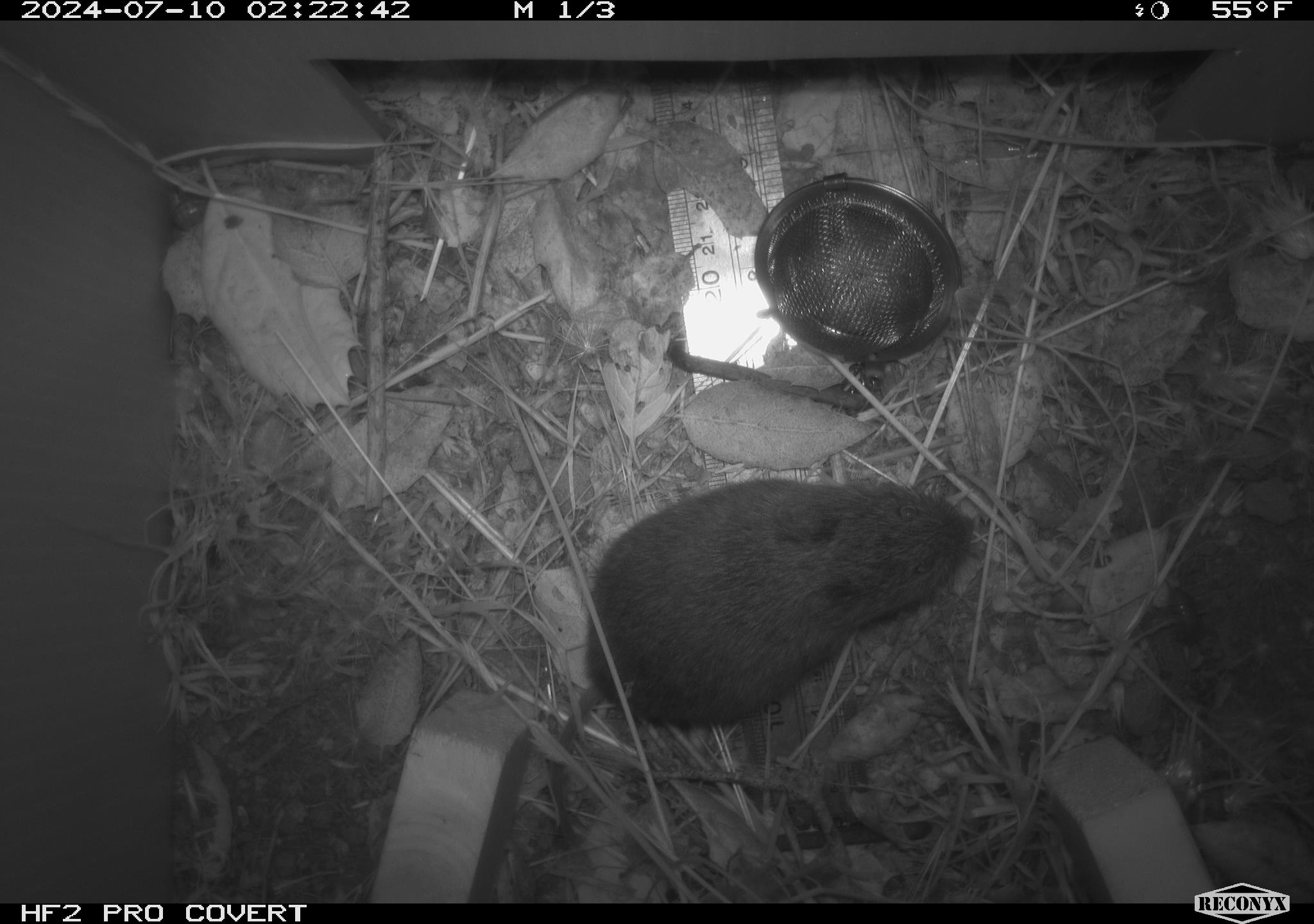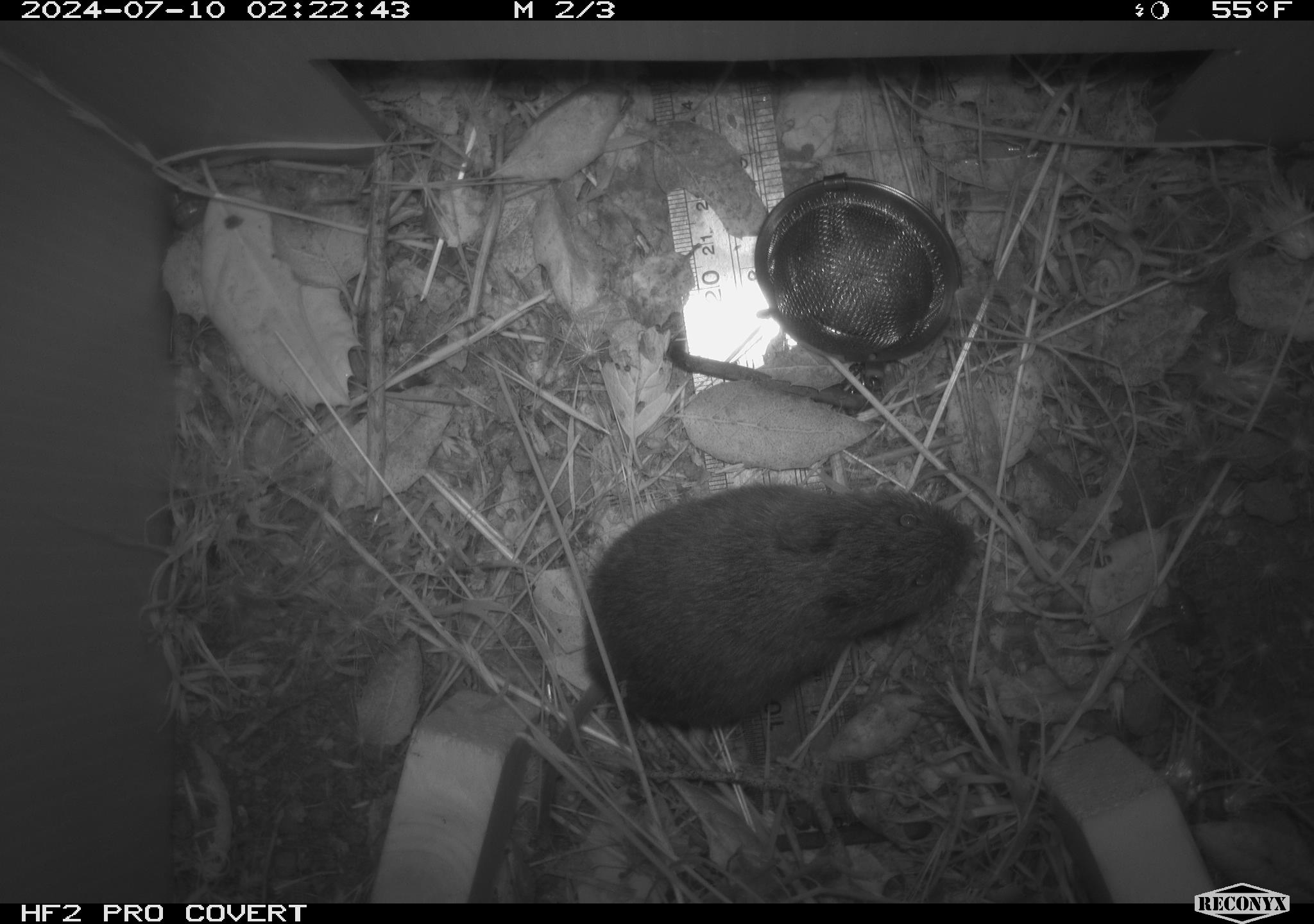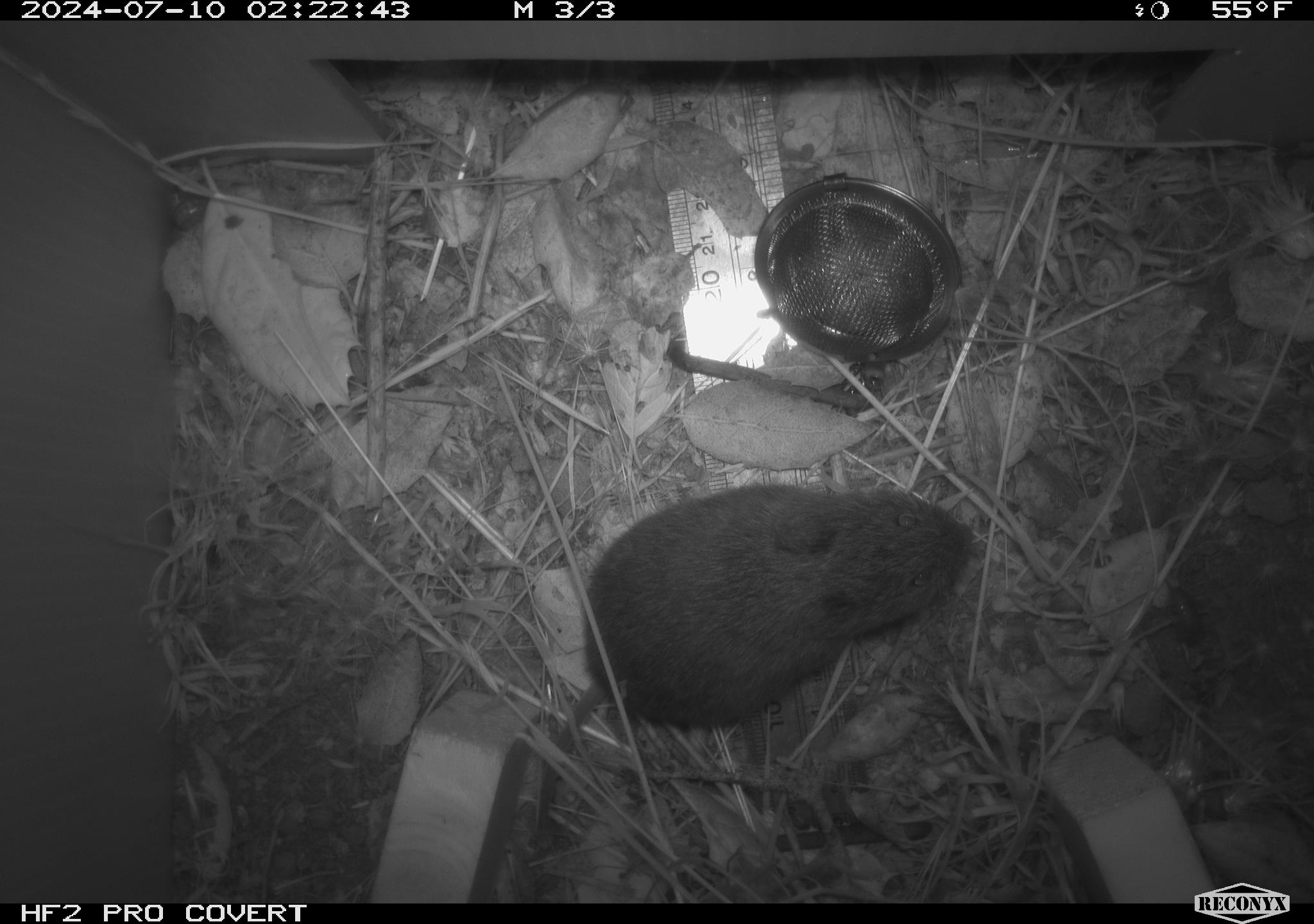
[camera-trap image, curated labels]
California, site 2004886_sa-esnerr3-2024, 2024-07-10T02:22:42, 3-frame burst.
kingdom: Animalia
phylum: Chordata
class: Mammalia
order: Rodentia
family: Cricetidae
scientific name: Cricetidae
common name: hamsters, voles, lemmings, and allies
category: cricetidae family